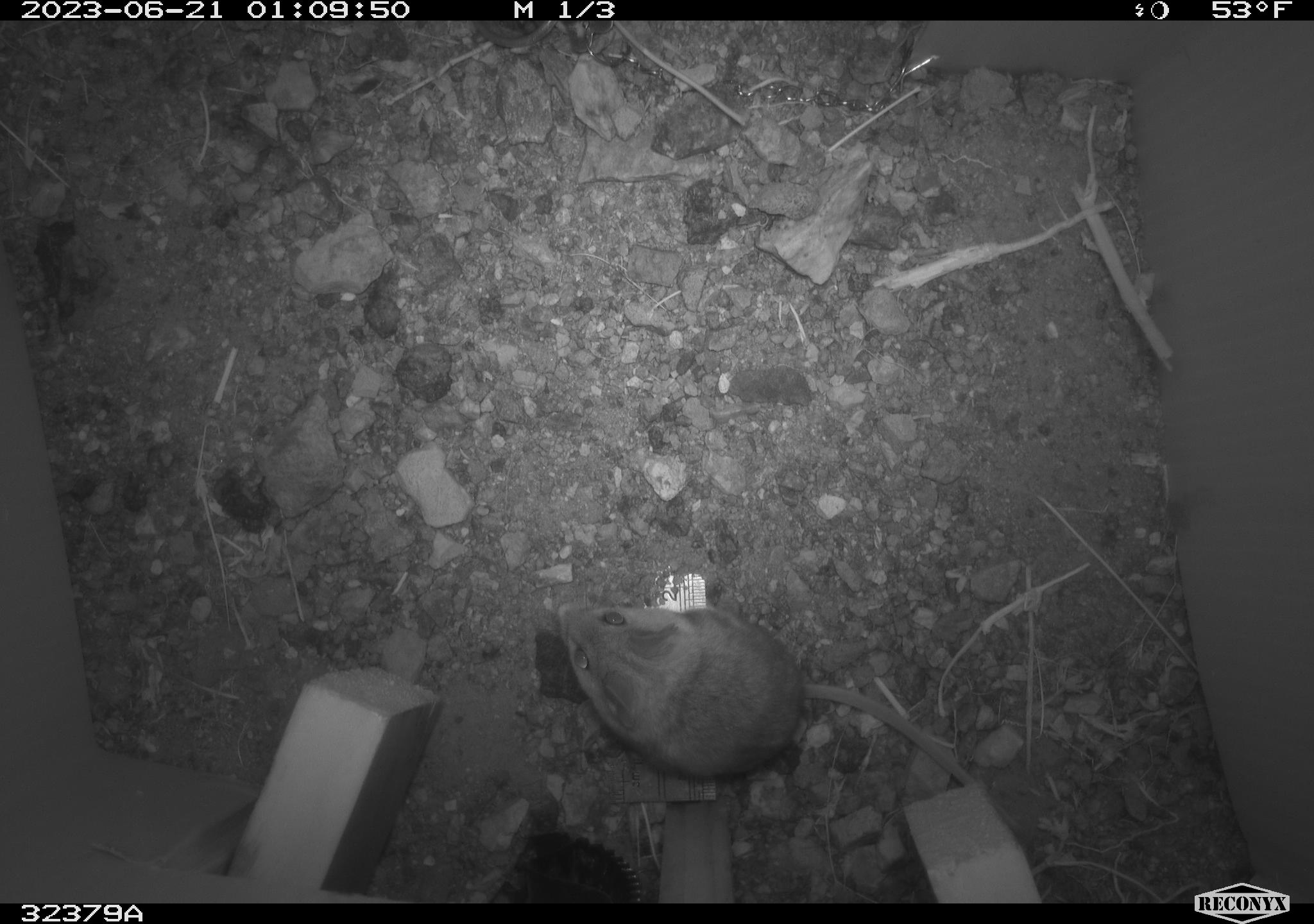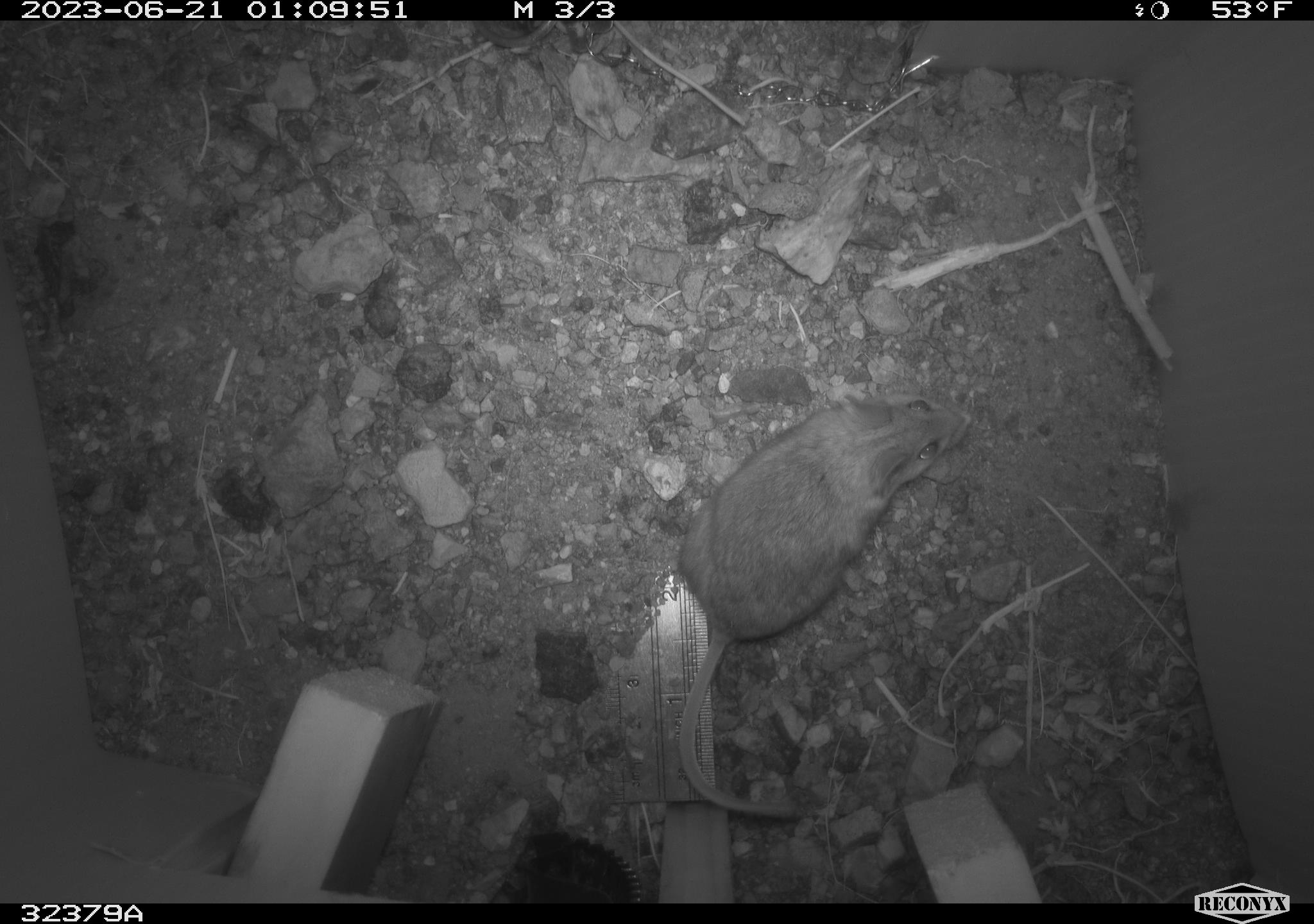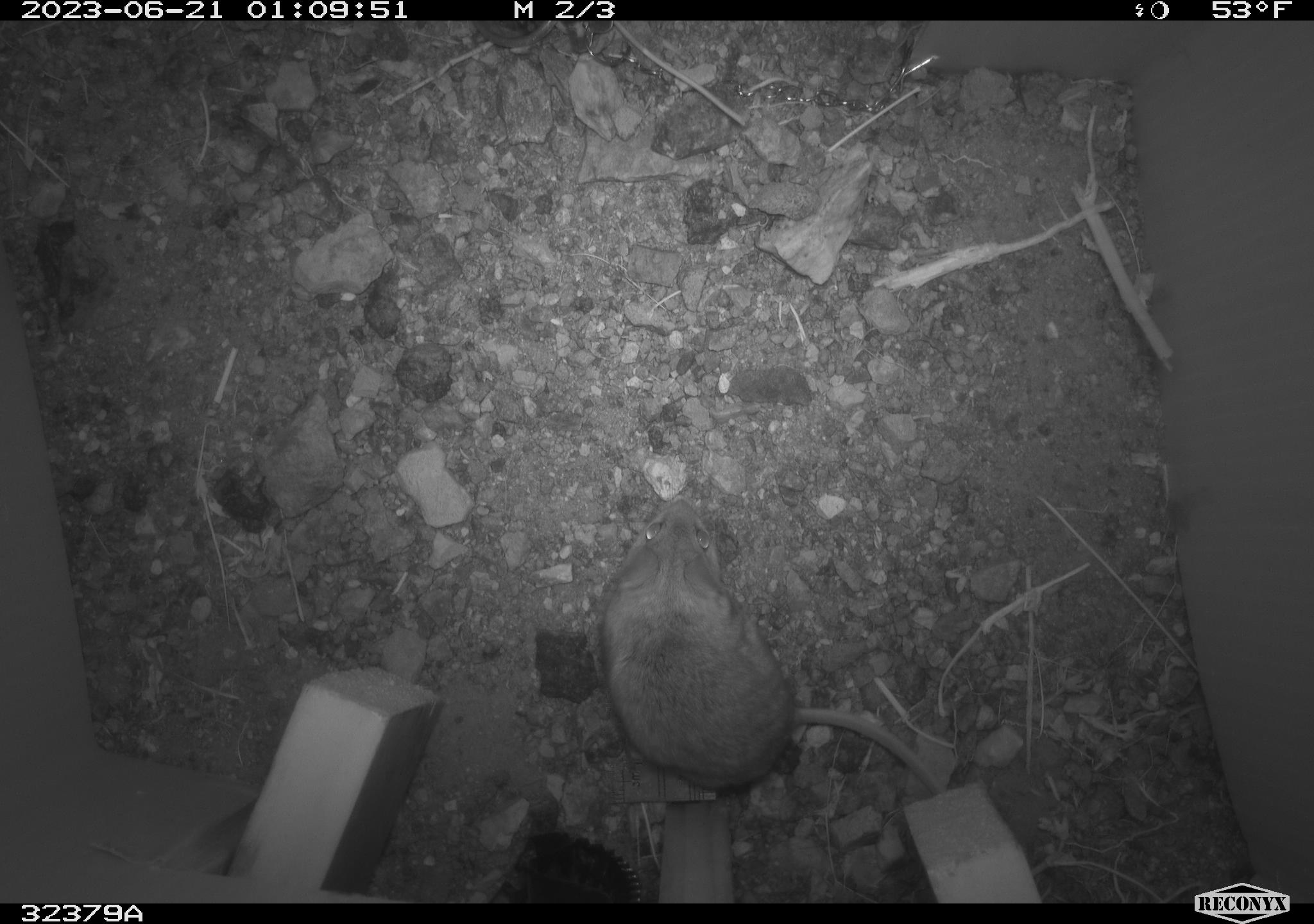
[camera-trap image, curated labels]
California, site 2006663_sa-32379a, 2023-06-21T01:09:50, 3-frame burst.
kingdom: Animalia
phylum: Chordata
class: Mammalia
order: Rodentia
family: Cricetidae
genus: Peromyscus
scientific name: Peromyscus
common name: deer mice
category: peromyscus species